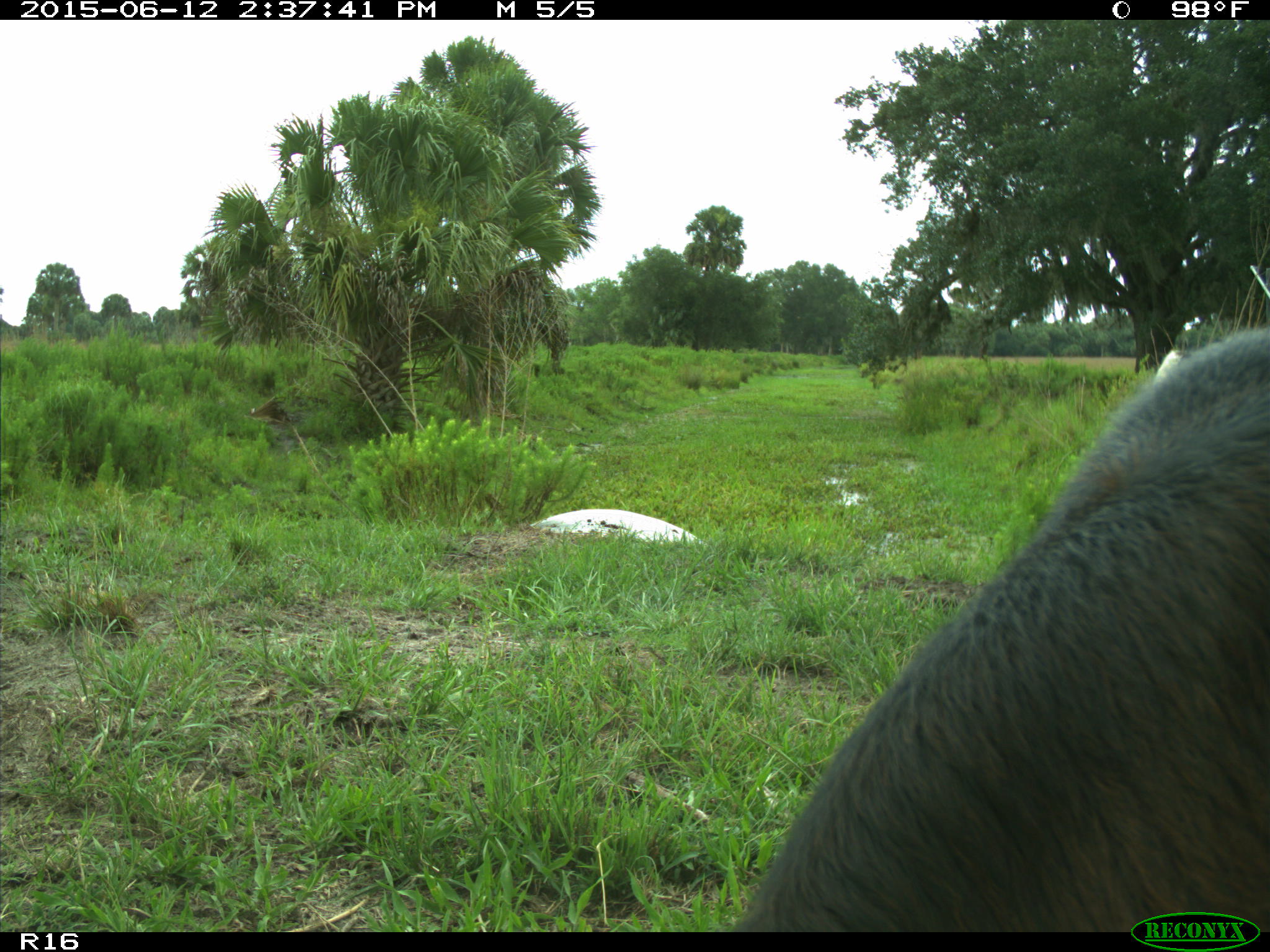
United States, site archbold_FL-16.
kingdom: Animalia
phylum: Chordata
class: Mammalia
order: Artiodactyla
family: Bovidae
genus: Bos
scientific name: Bos taurus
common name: domestic cow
Bos taurus (domestic cow).